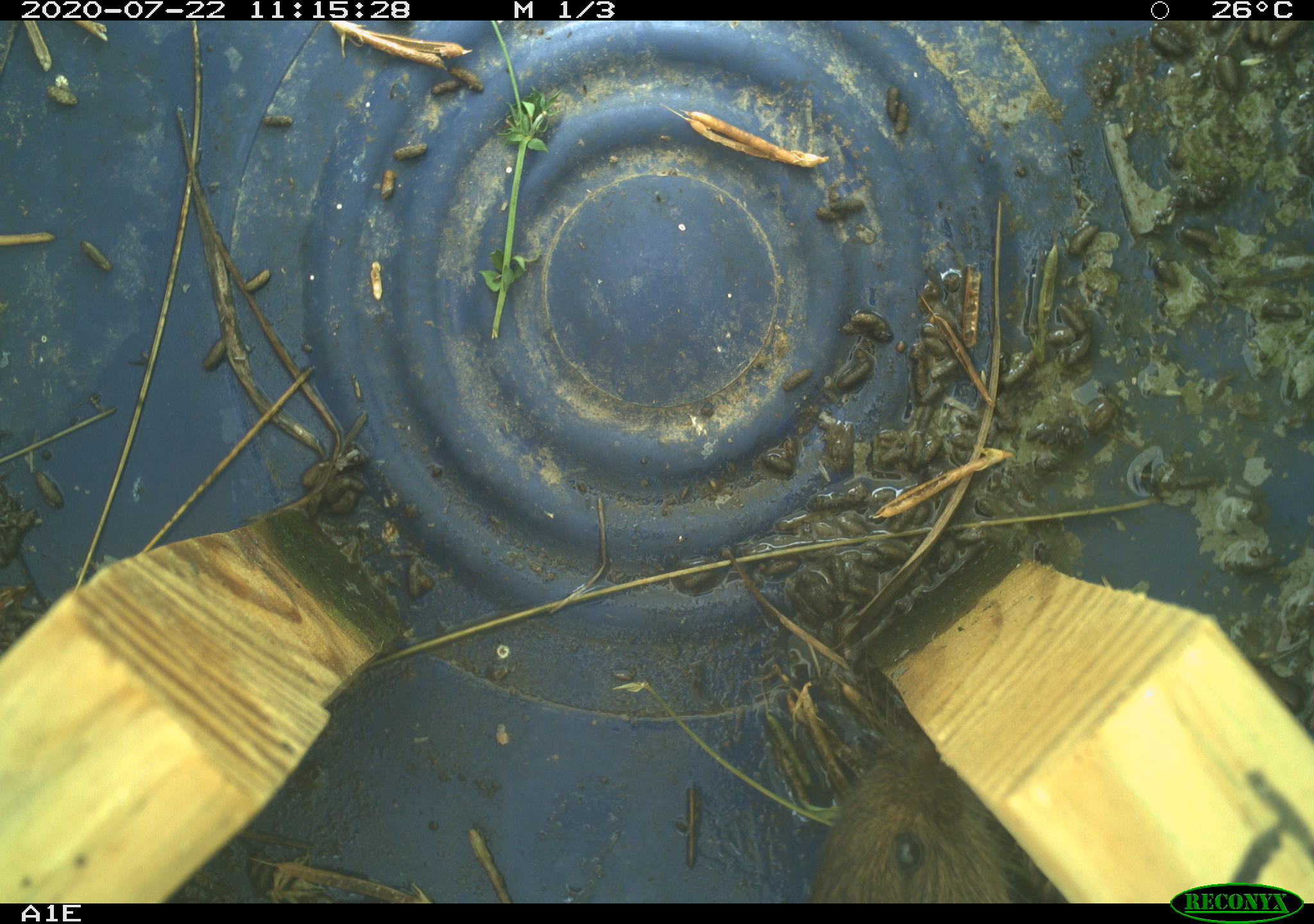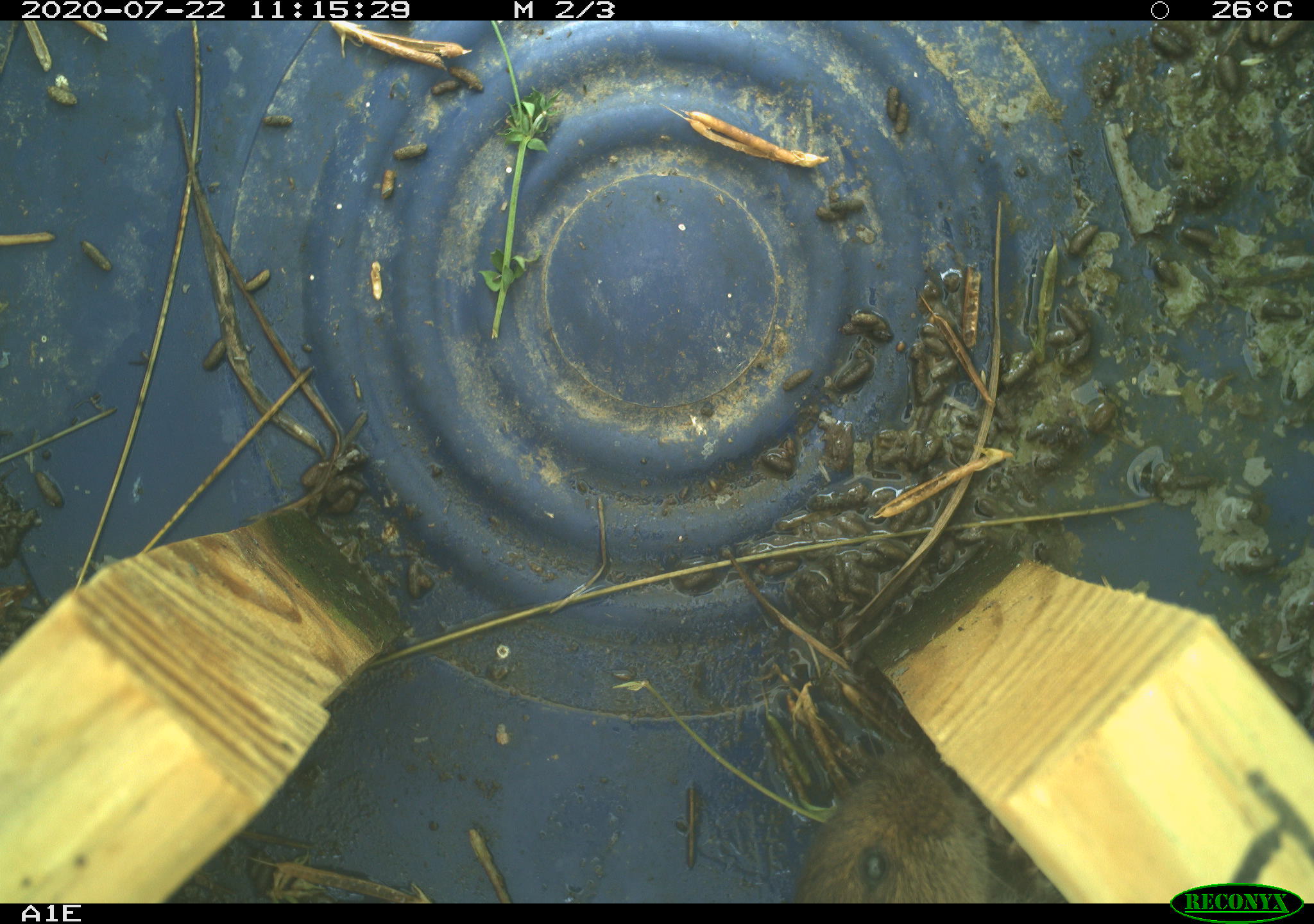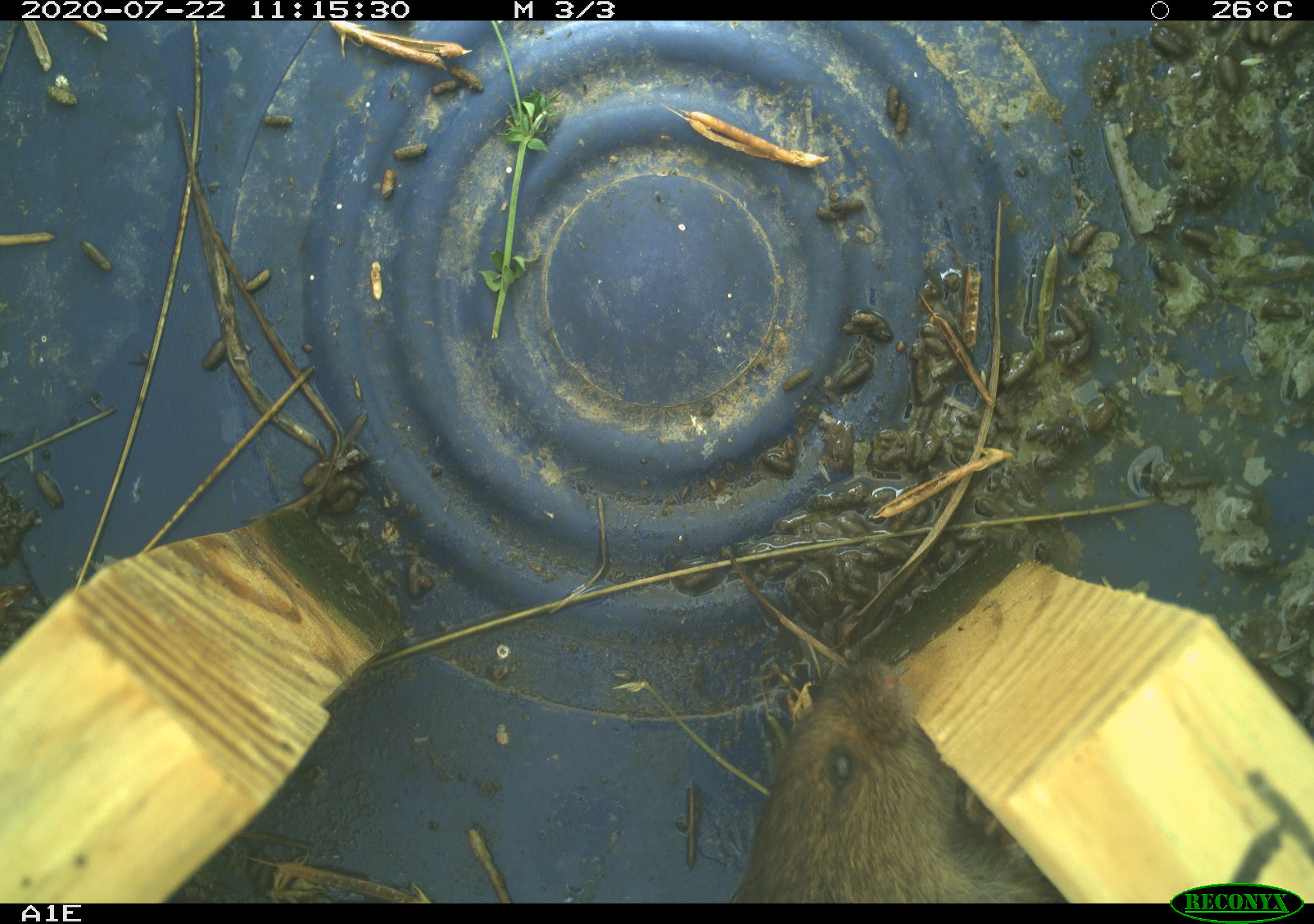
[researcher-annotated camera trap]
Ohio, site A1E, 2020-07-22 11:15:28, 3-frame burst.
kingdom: Animalia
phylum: Chordata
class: Mammalia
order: Rodentia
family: Cricetidae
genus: Microtus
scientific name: Microtus pennsylvanicus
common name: meadow vole